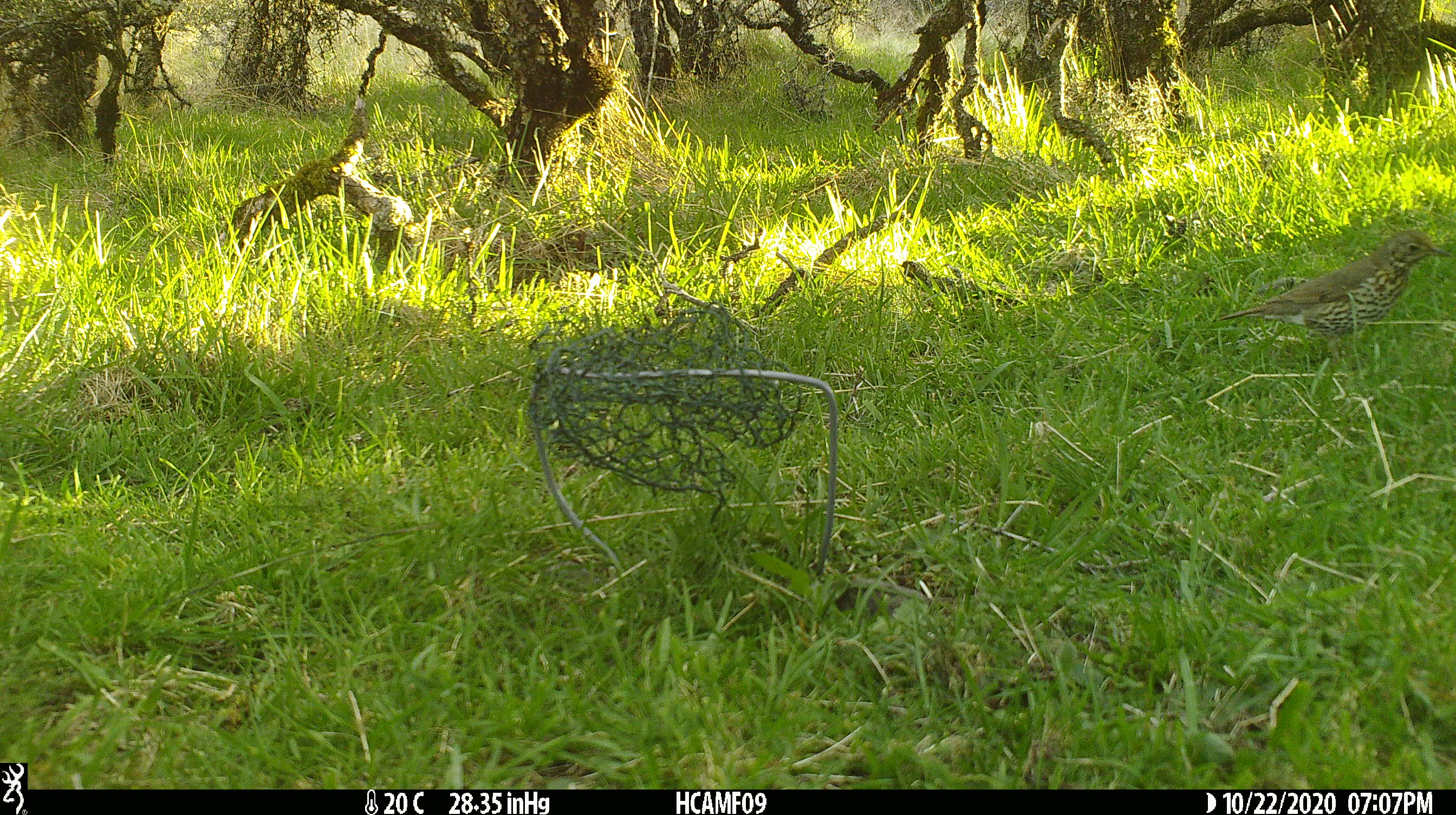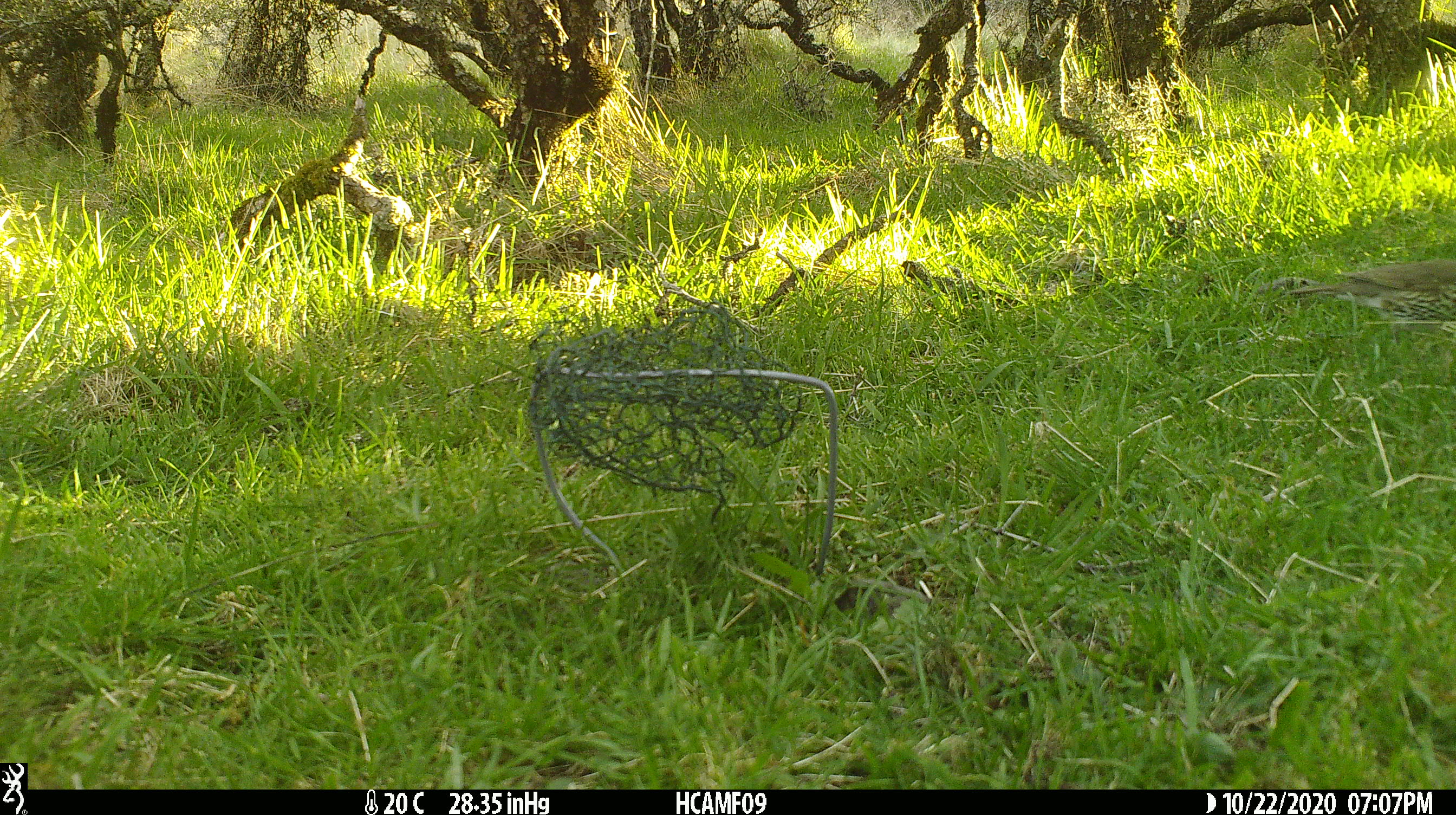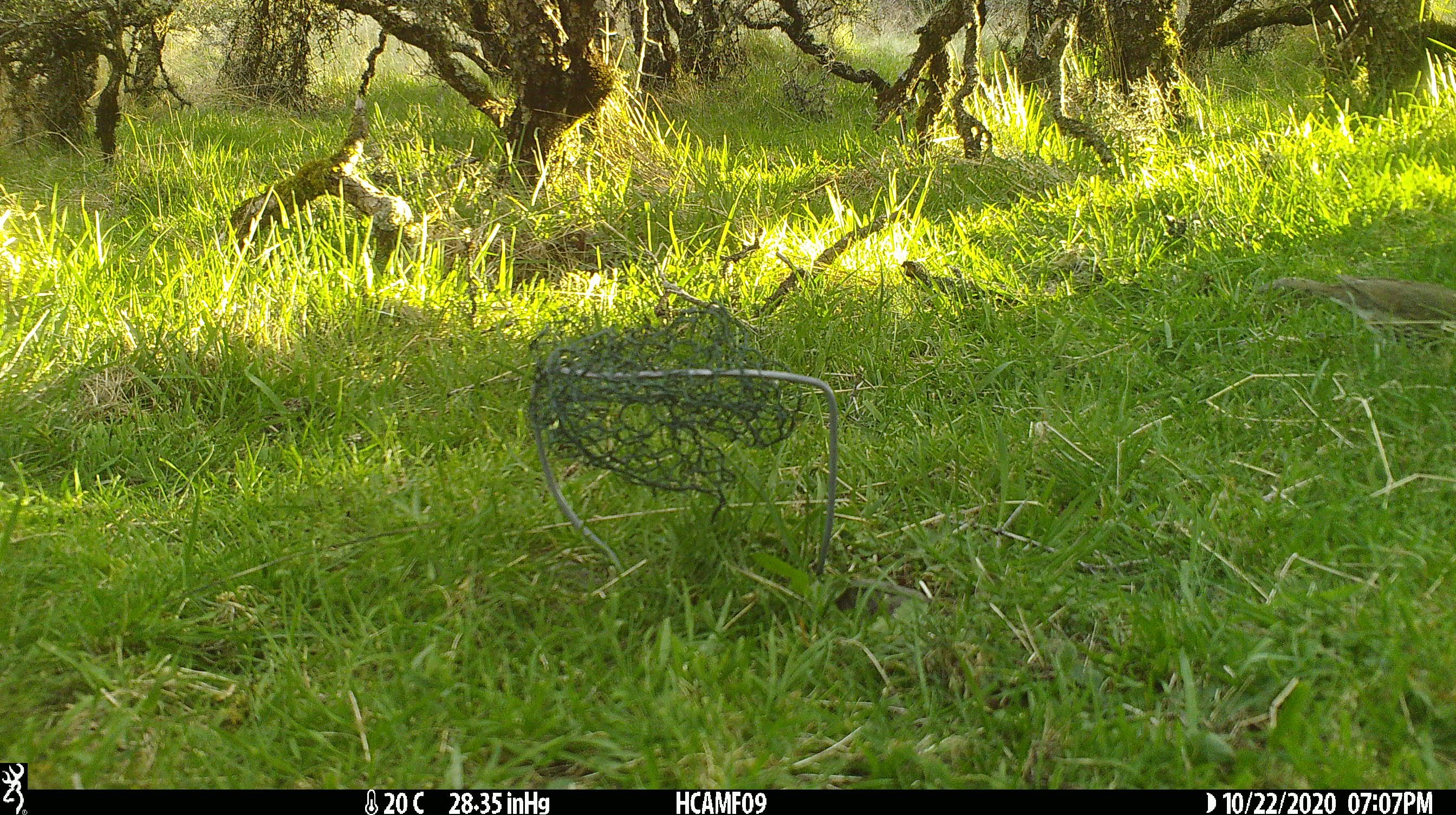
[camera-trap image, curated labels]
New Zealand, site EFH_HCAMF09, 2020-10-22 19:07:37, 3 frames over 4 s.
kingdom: Animalia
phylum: Chordata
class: Aves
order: Passeriformes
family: Turdidae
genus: Turdus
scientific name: Turdus philomelos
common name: song thrush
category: thrush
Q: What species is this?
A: Thrush (song thrush) (Turdus philomelos).